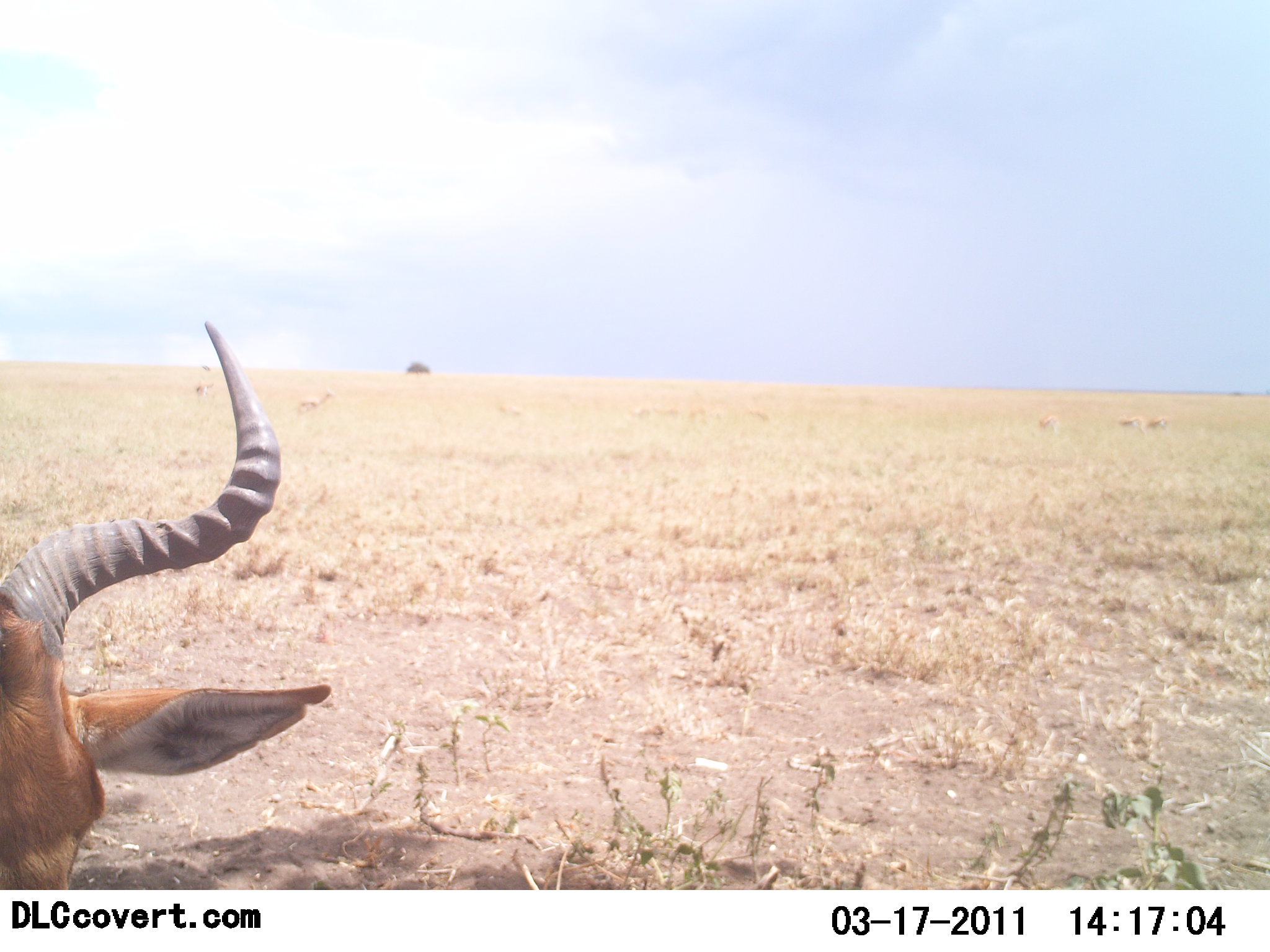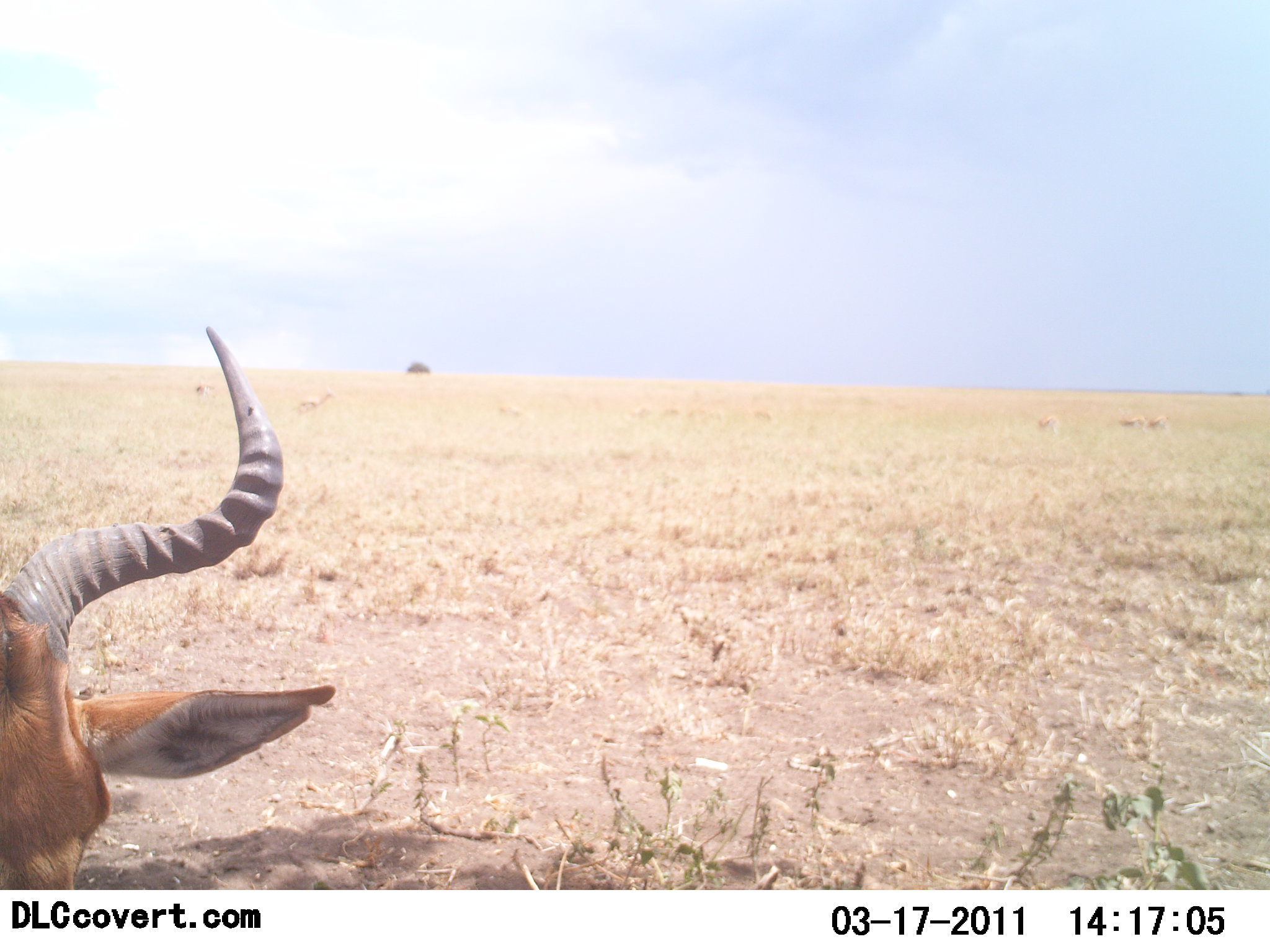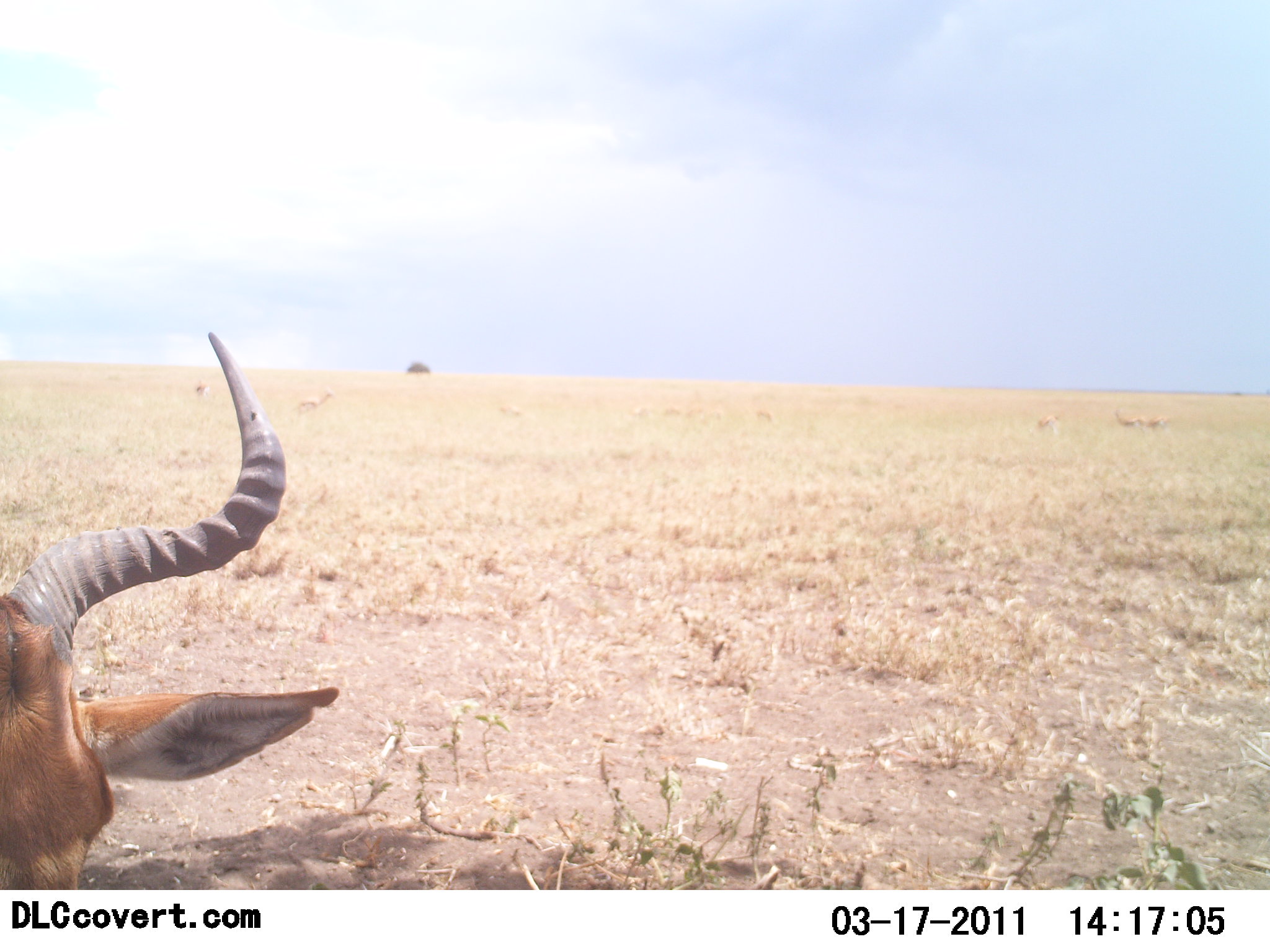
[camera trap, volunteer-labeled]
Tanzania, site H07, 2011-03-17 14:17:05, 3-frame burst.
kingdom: Animalia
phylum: Chordata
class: Mammalia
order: Artiodactyla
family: Bovidae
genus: Alcelaphus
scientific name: Alcelaphus buselaphus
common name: hartebeest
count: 1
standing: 36%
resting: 45%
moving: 0%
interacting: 0%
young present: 0%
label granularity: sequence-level